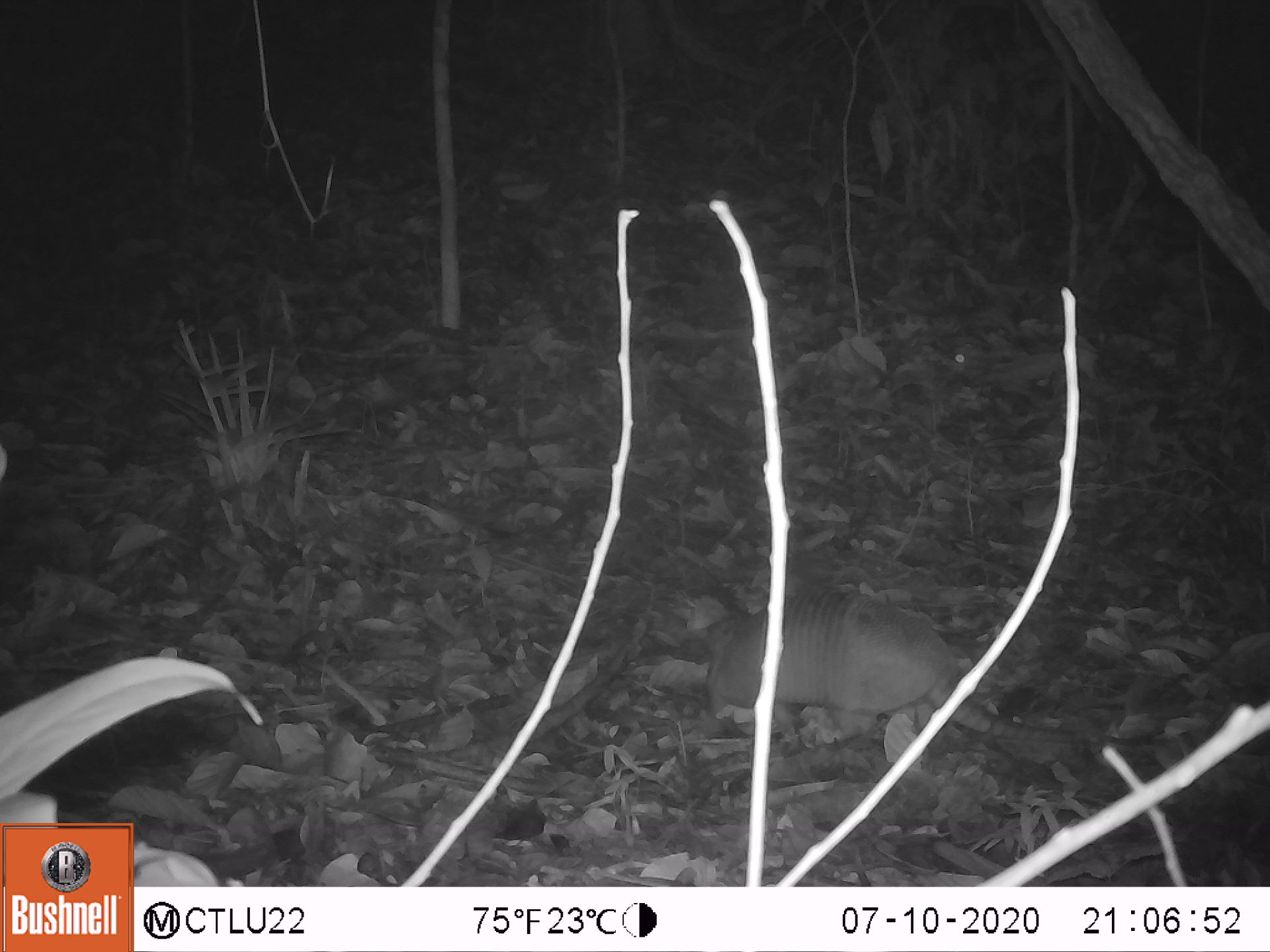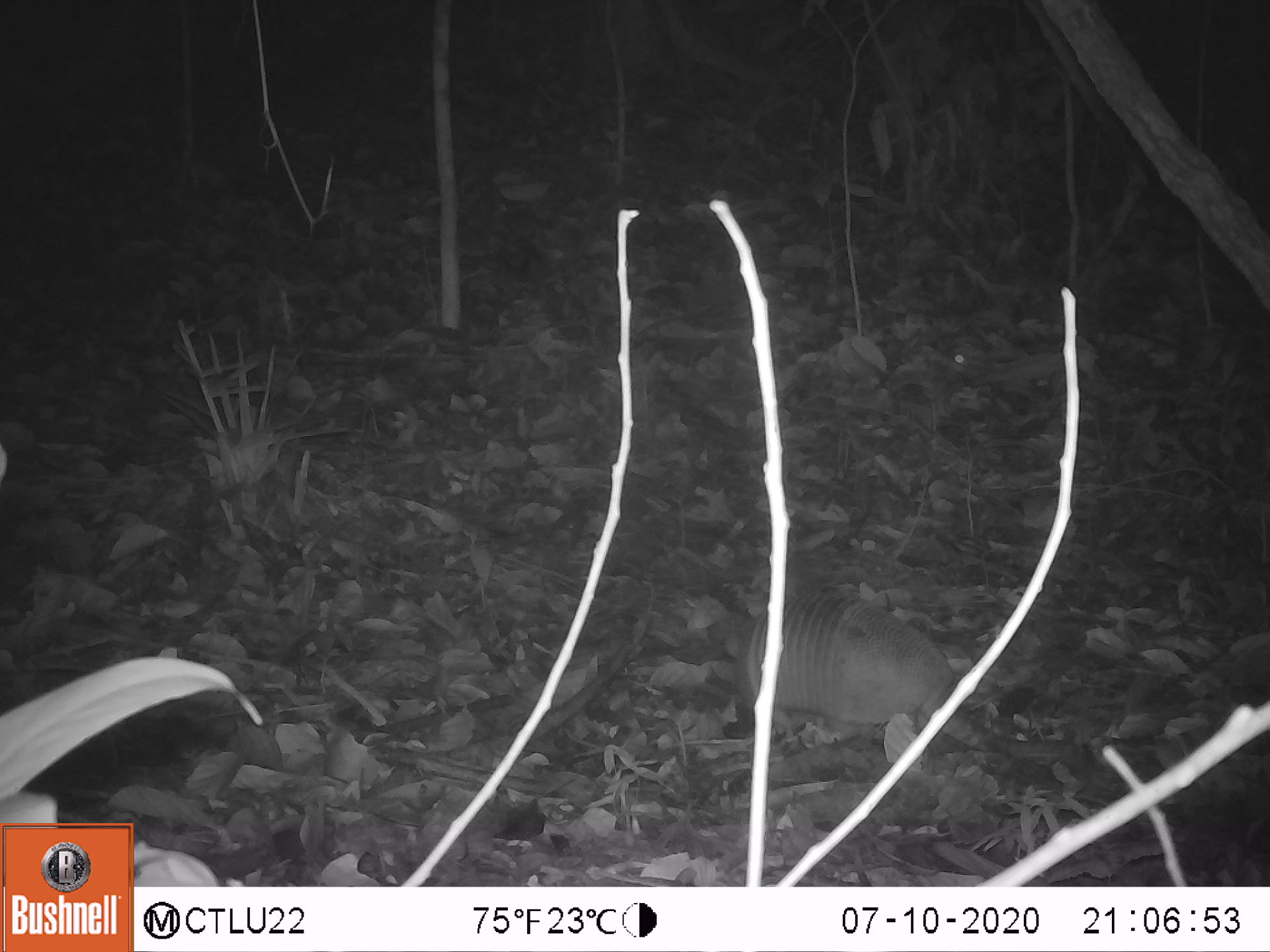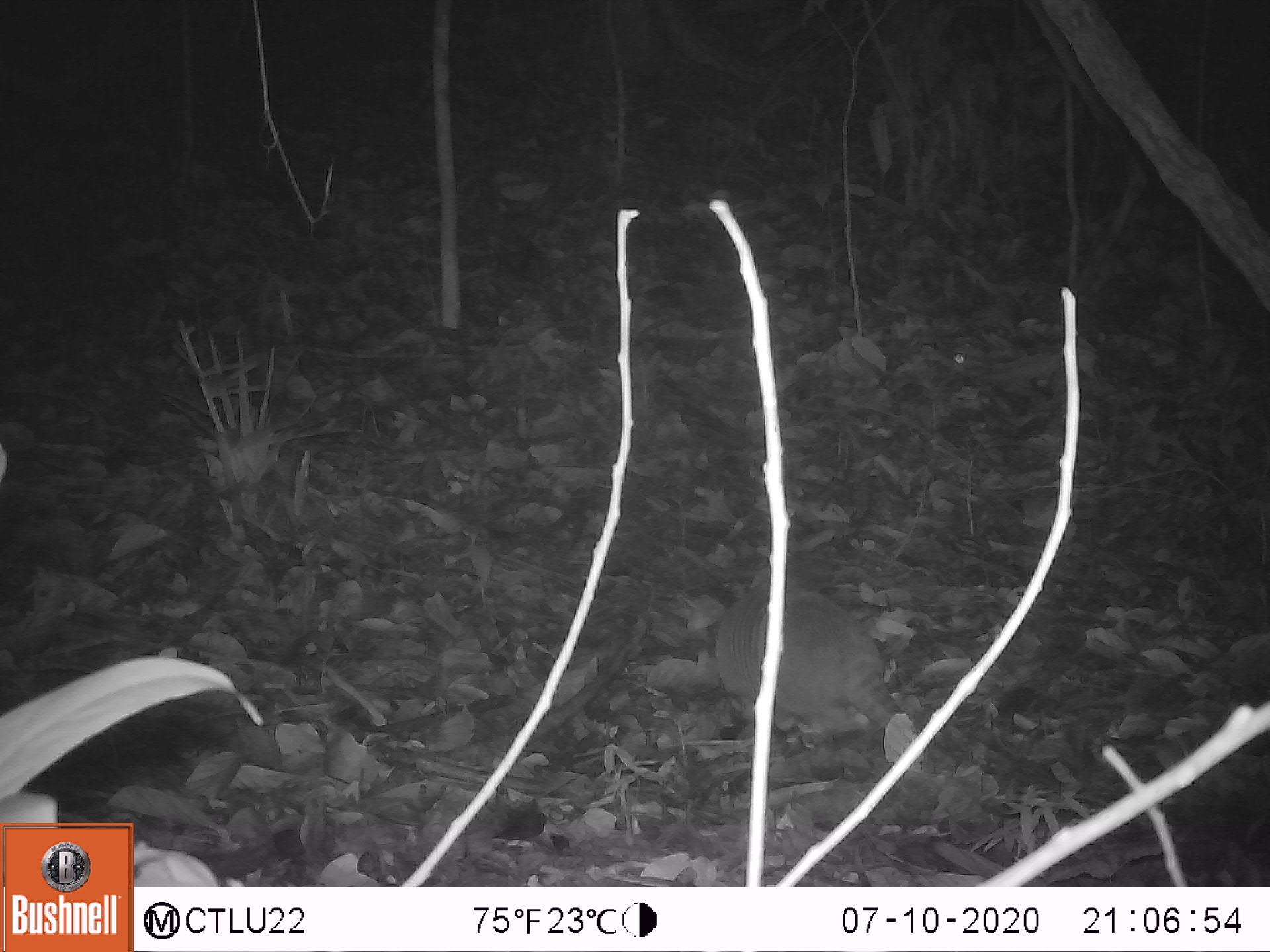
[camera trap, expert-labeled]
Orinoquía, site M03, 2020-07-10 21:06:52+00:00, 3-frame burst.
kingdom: Animalia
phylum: Chordata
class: Mammalia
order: Cingulata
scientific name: Cingulata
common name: armadillo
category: unknown armadillo